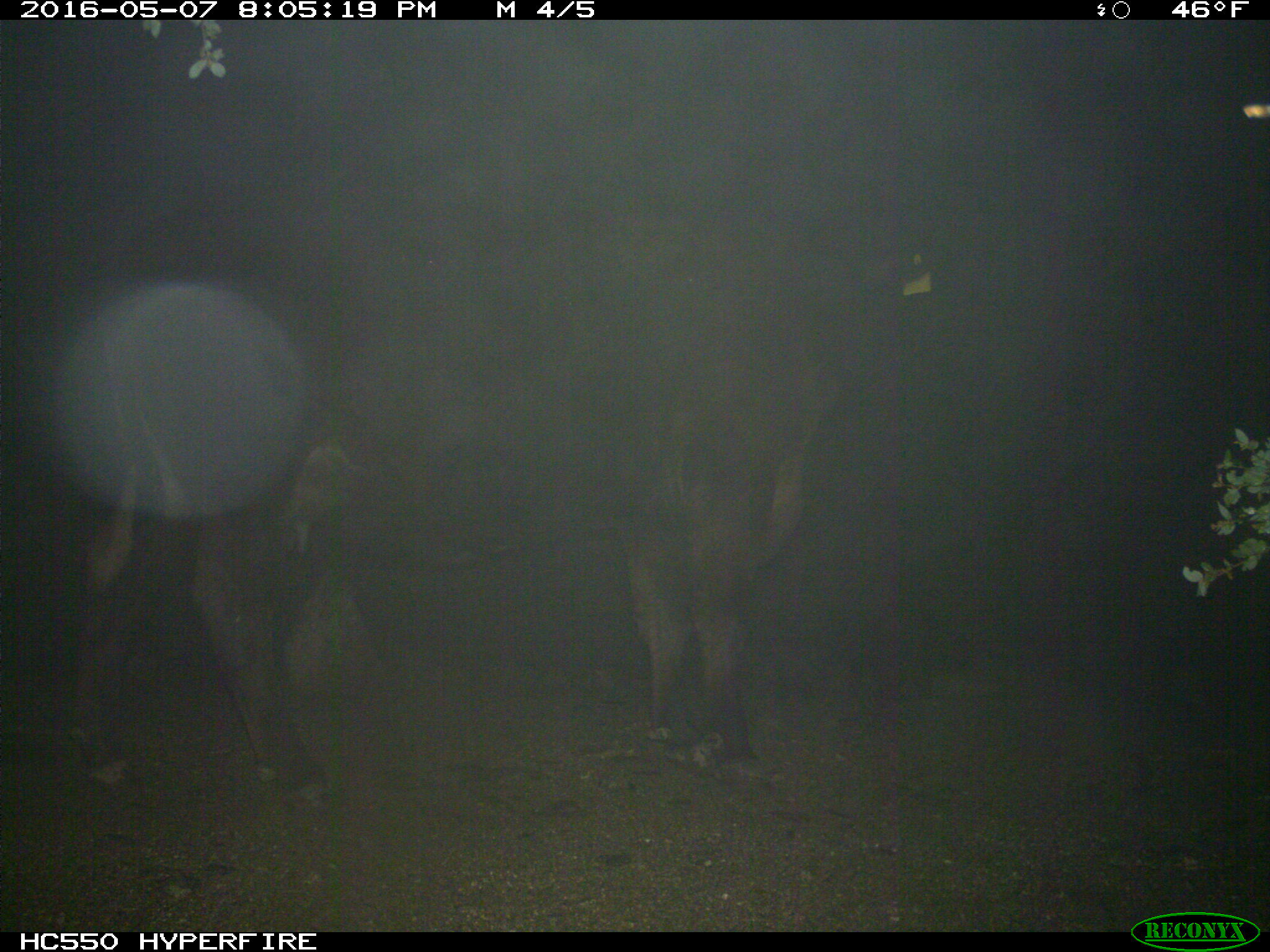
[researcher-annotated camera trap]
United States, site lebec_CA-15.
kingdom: Animalia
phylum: Chordata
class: Mammalia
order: Artiodactyla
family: Bovidae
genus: Bos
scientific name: Bos taurus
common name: domestic cow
Bos taurus (domestic cow).